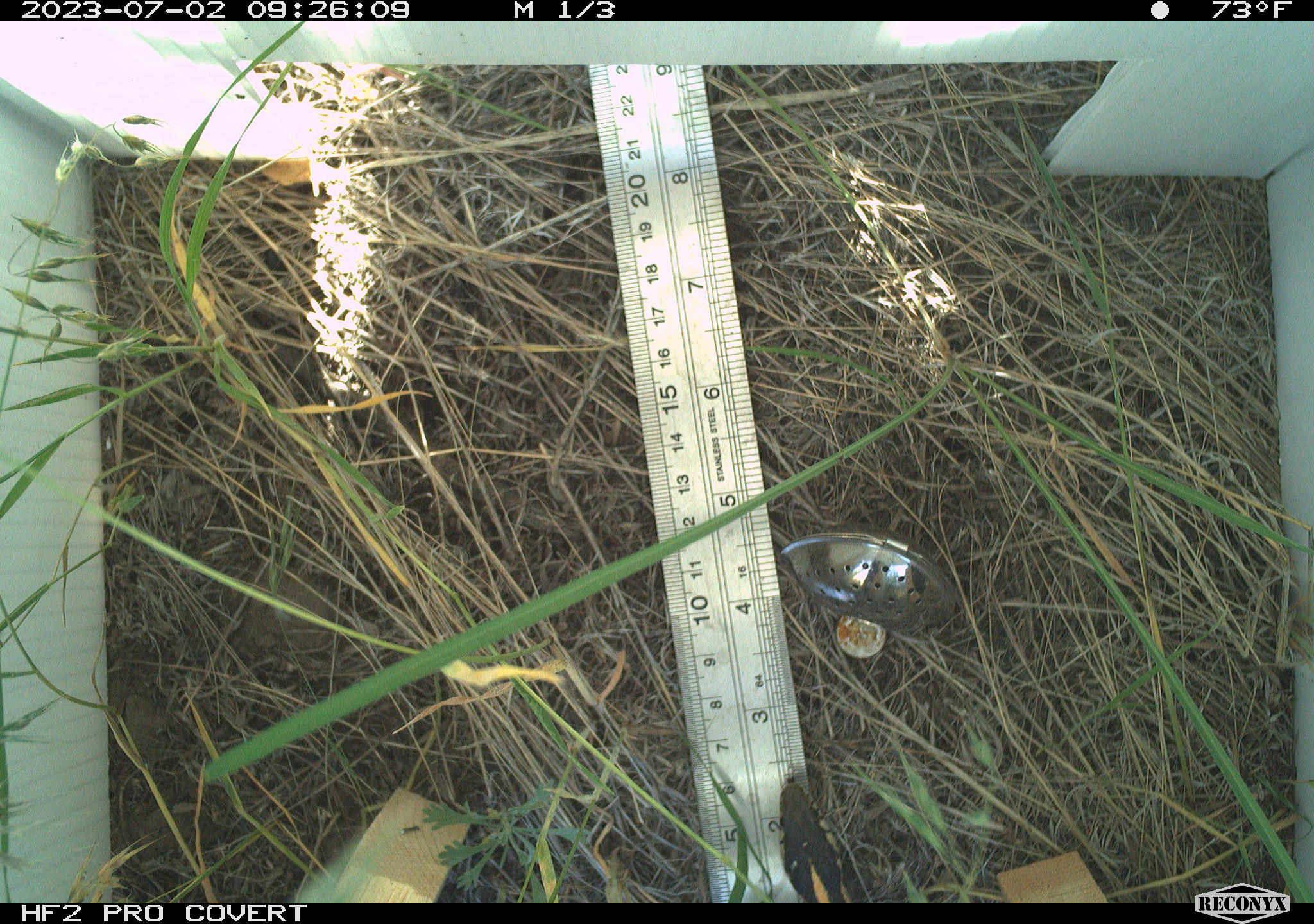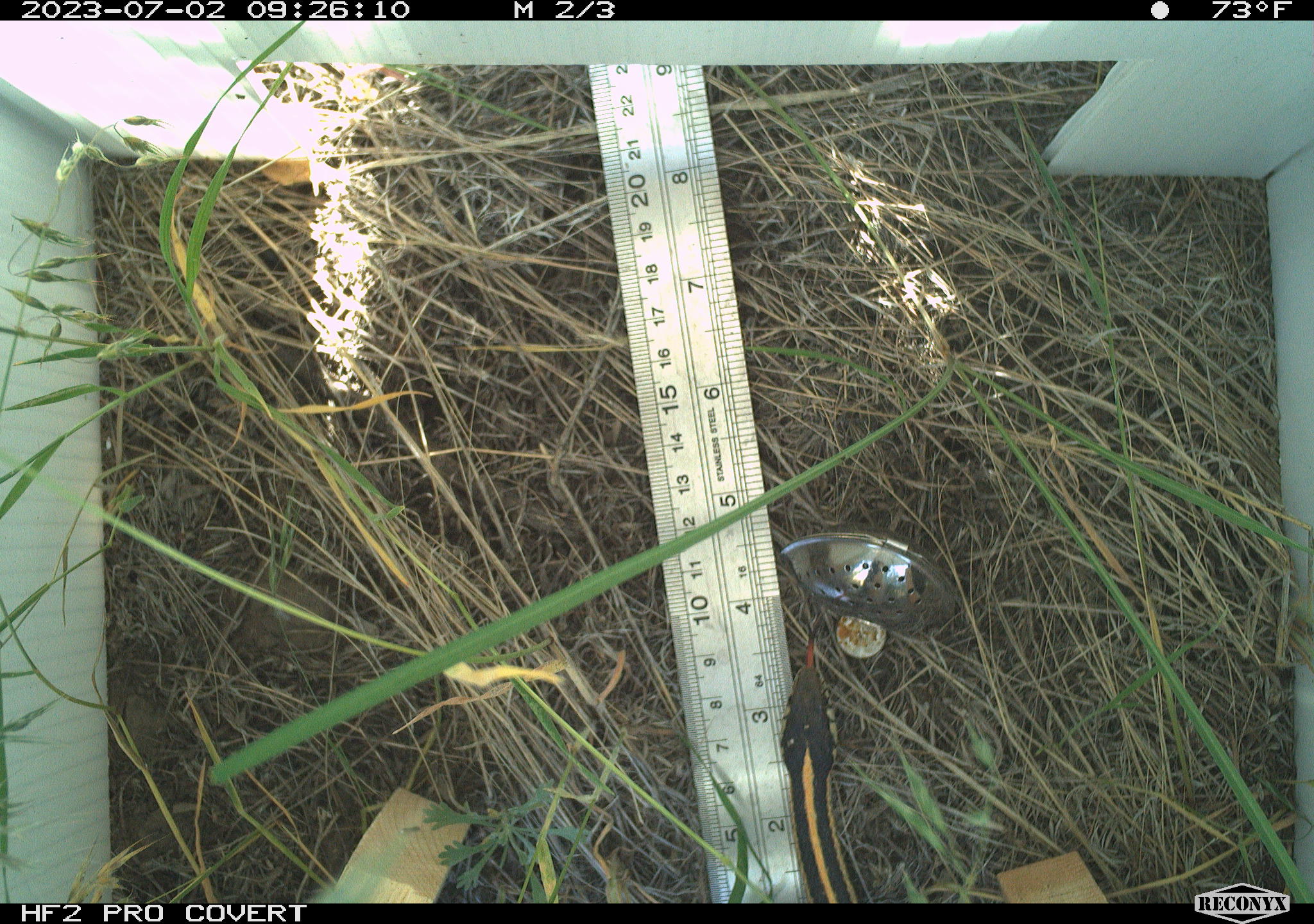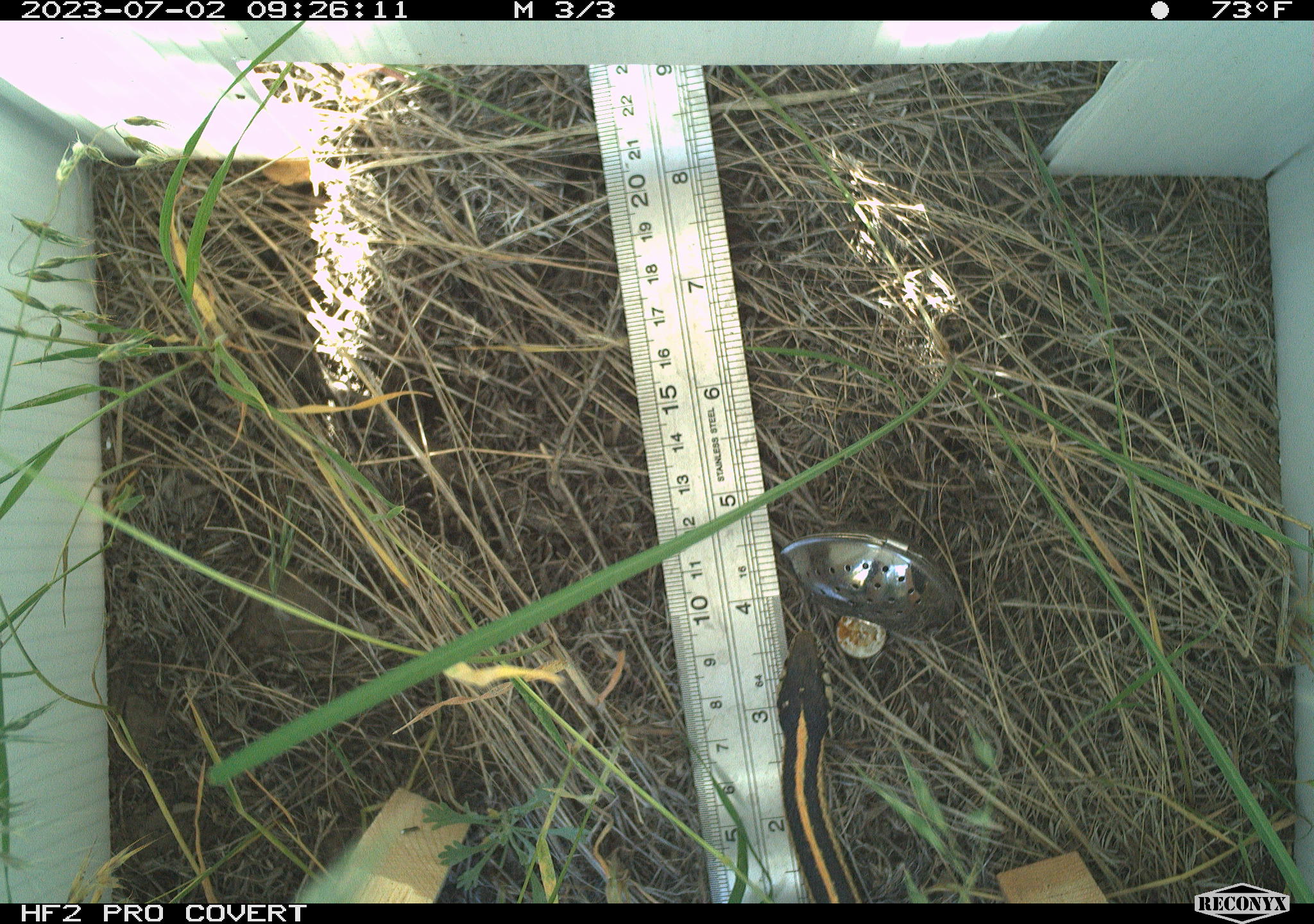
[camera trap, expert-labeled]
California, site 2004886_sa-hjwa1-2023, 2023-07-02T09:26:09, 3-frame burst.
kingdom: Animalia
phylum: Chordata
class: Reptilia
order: Squamata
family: Colubridae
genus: Thamnophis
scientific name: Thamnophis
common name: american gartersnakes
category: thamnophis species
Thamnophis species (american gartersnakes) (Thamnophis).